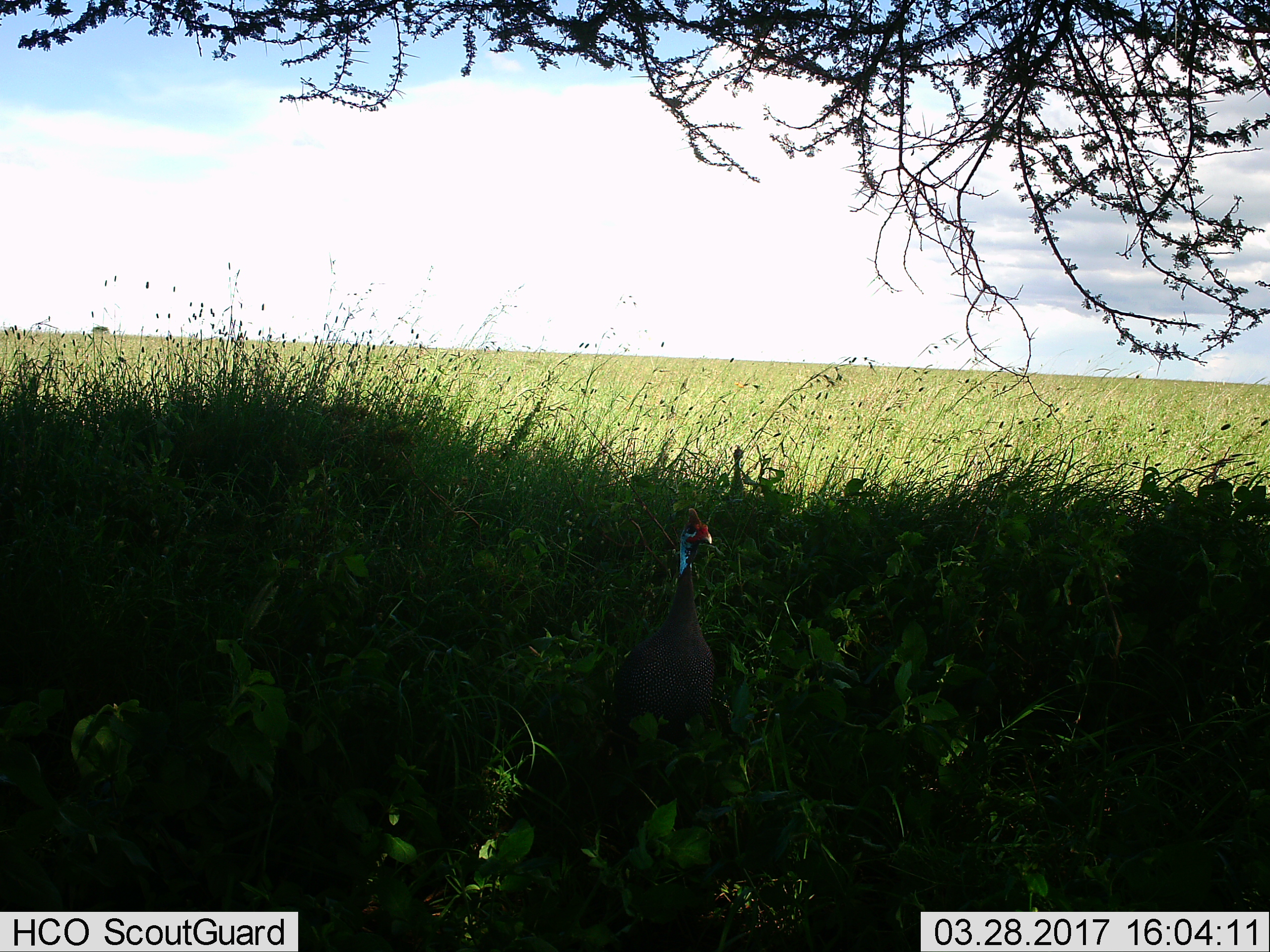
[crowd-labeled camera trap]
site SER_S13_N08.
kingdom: Animalia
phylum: Chordata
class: Aves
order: Galliformes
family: Numididae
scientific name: Numididae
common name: guineafowl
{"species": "guineafowl (Numididae)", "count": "1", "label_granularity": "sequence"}